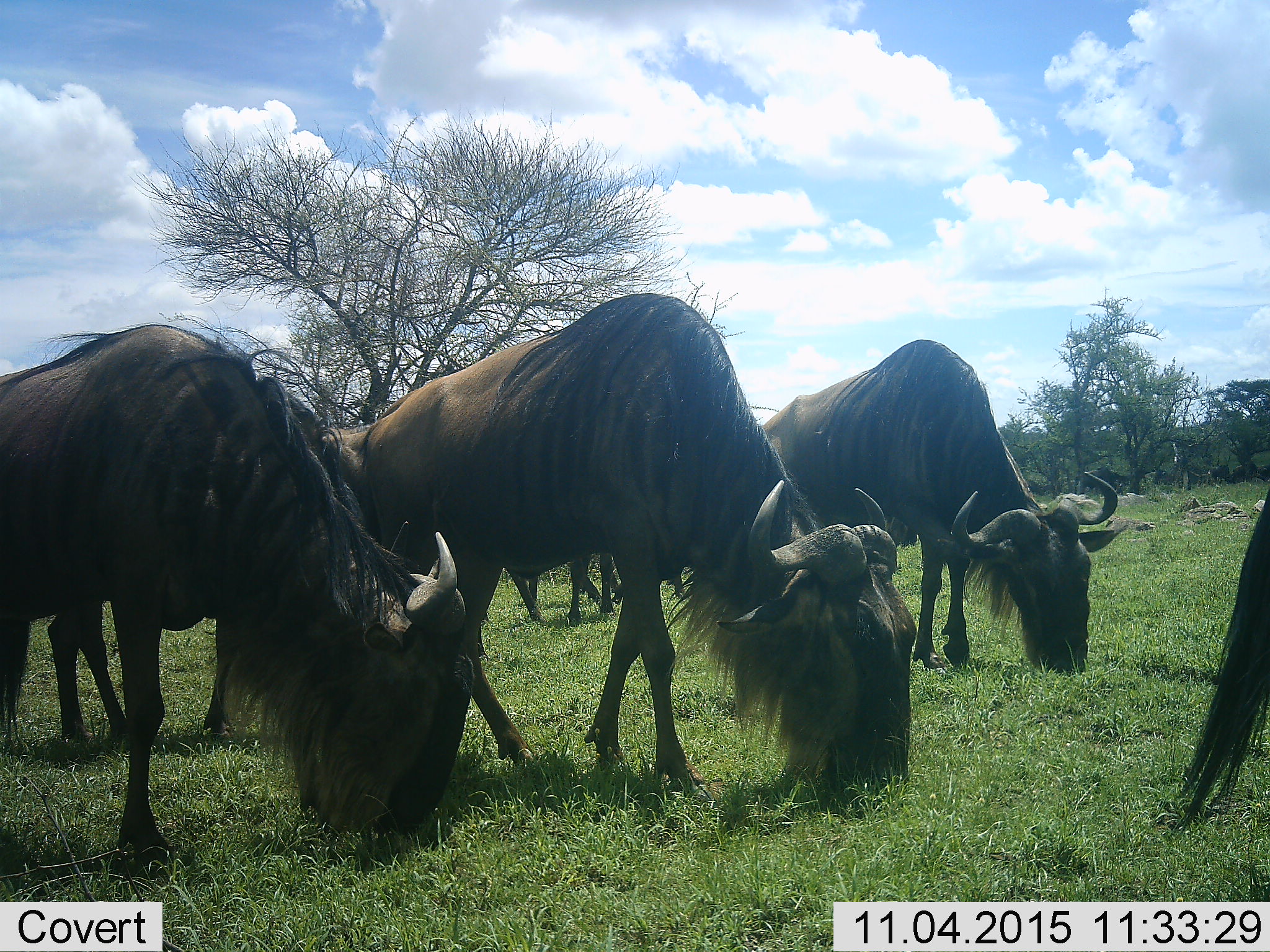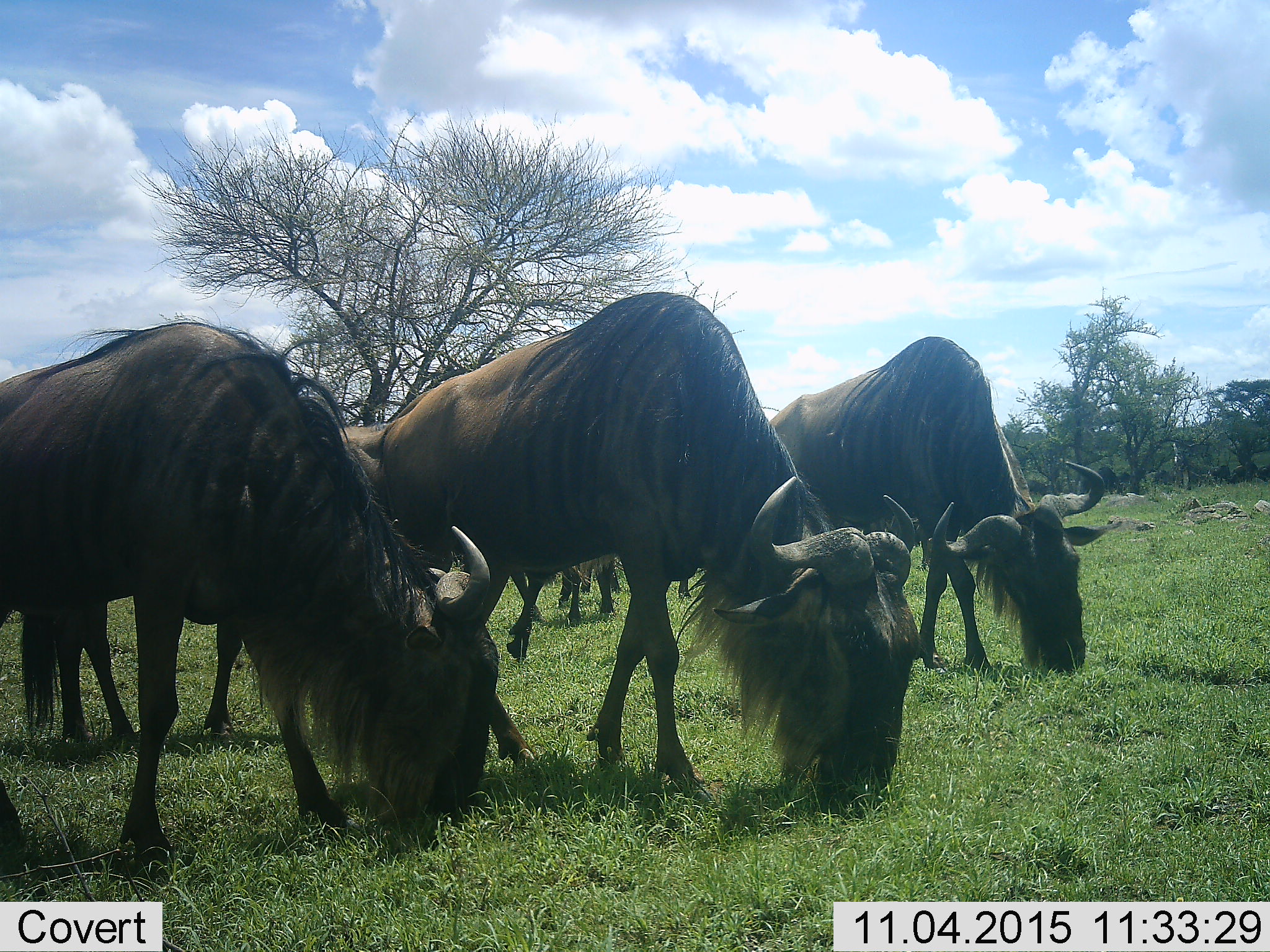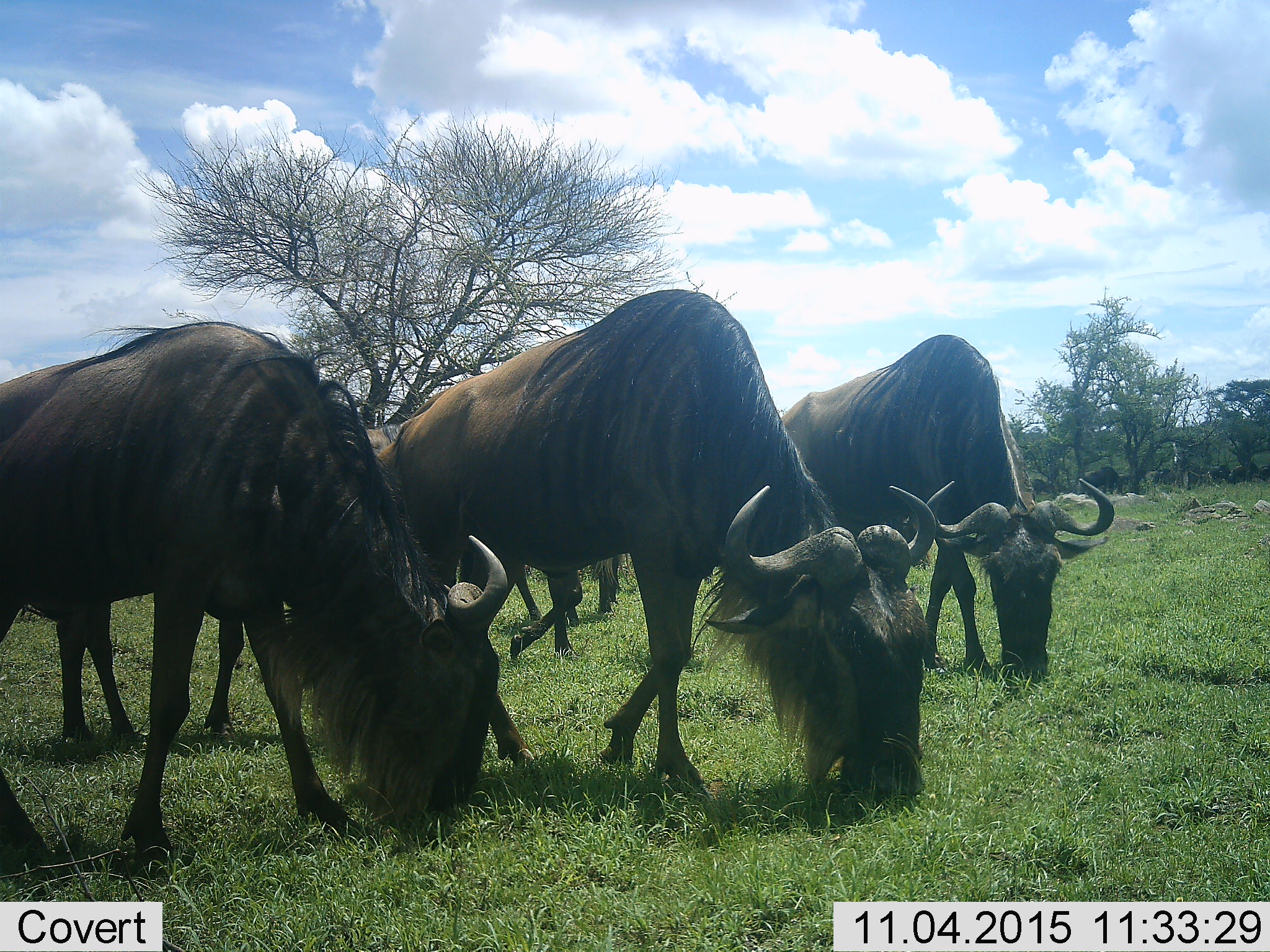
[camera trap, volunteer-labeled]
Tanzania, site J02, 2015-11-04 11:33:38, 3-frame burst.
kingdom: Animalia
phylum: Chordata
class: Mammalia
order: Artiodactyla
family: Bovidae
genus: Connochaetes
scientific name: Connochaetes taurinus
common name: blue wildebeest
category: wildebeest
Wildebeest (blue wildebeest) (Connochaetes taurinus), count 6. Behavior (volunteer vote fractions): standing 33%, resting 0%, moving 0%, interacting 0%. Young present (vote fraction): 0%. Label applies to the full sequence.